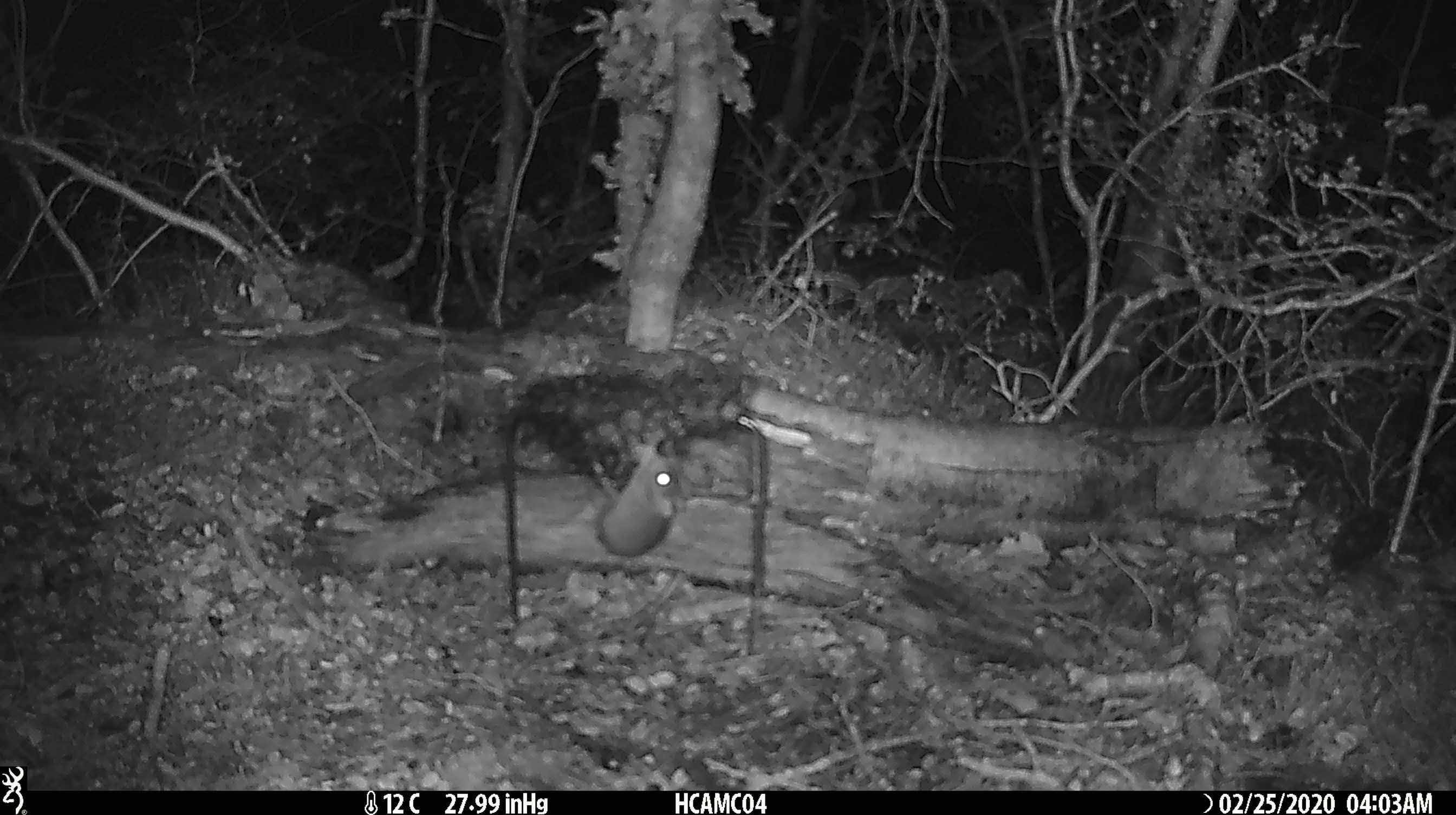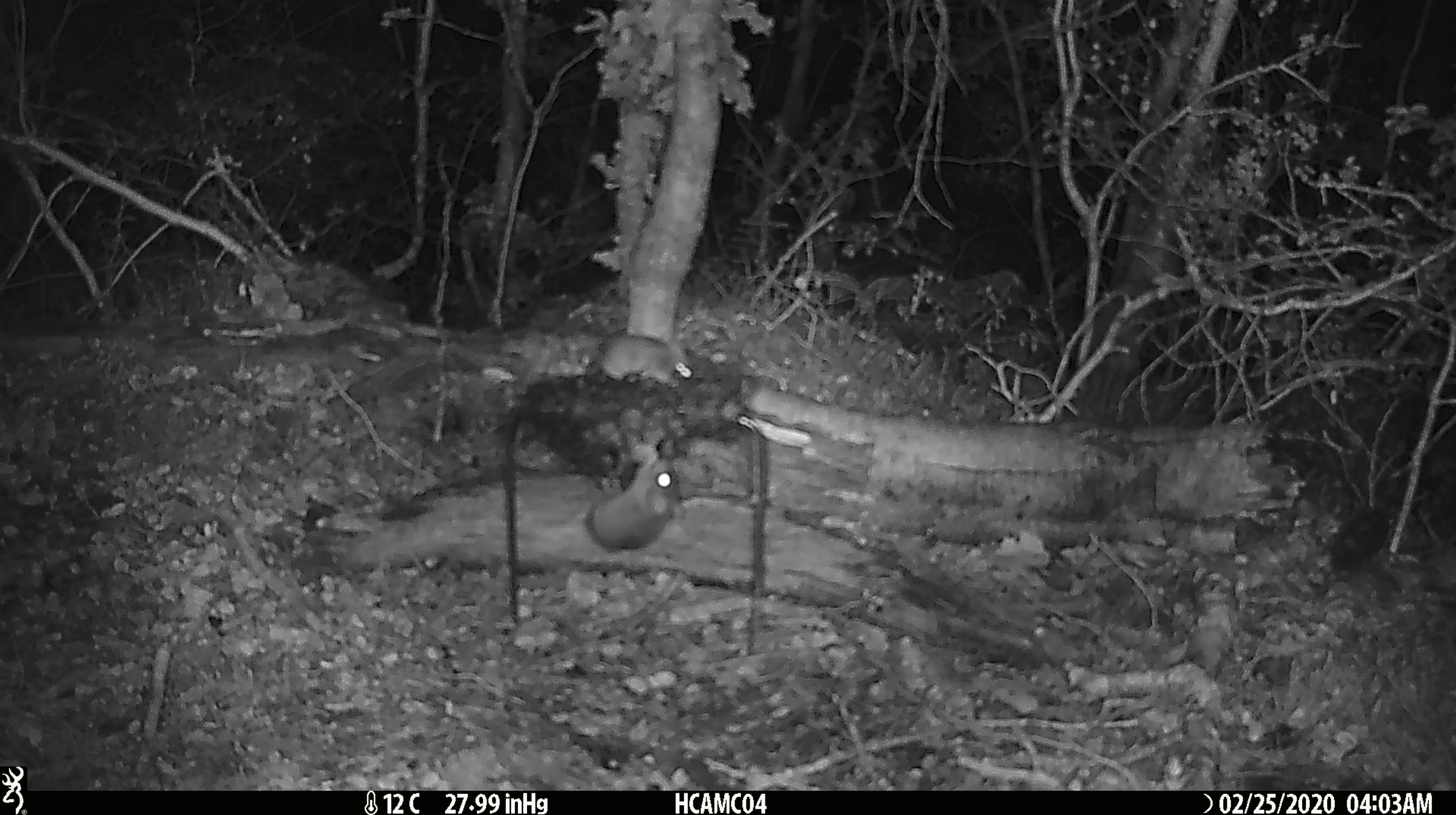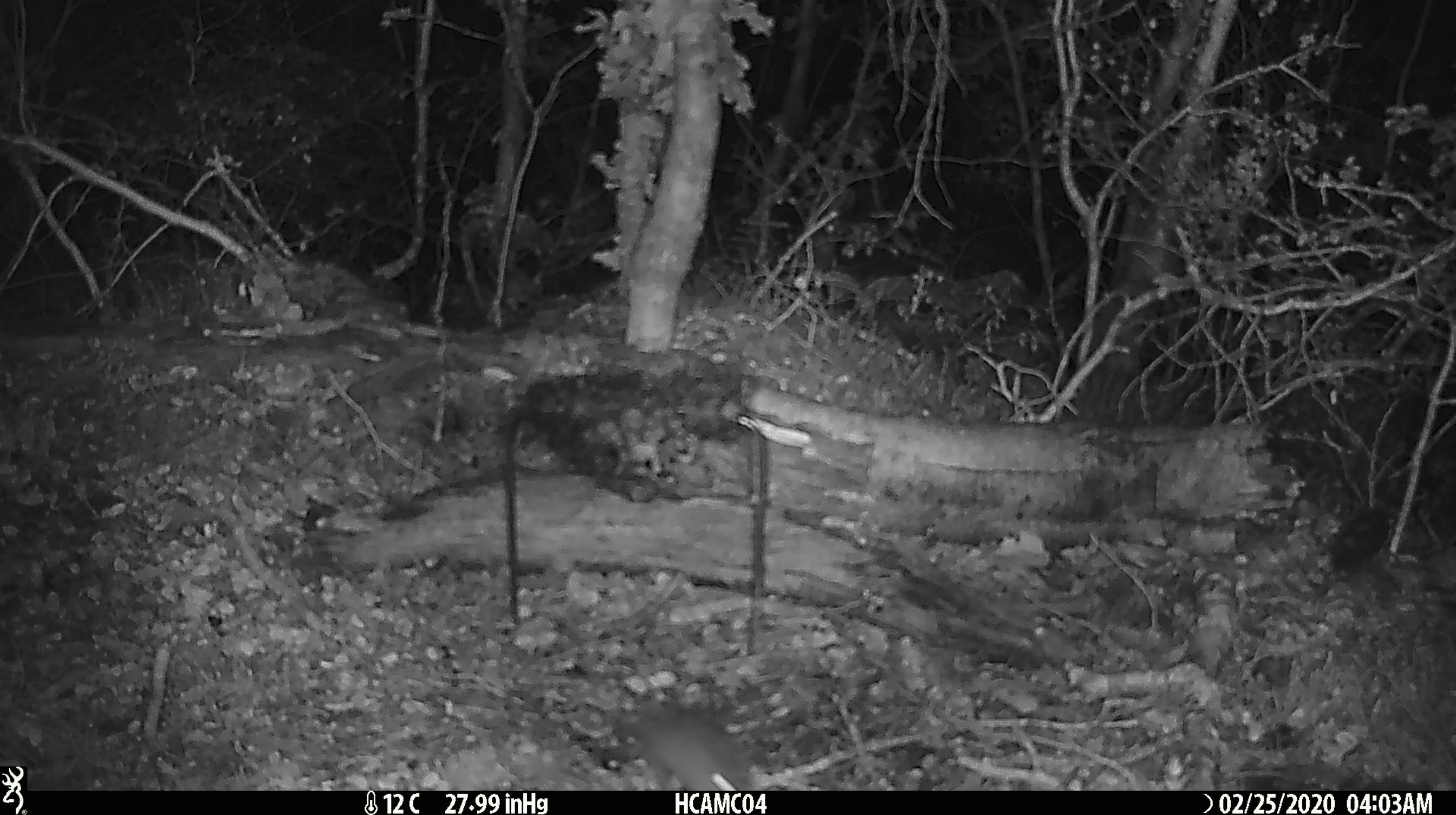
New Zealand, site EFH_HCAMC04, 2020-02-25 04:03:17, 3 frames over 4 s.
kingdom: Animalia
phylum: Chordata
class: Mammalia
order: Rodentia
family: Muridae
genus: Mus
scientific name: Mus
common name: mouse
Mouse (Mus).